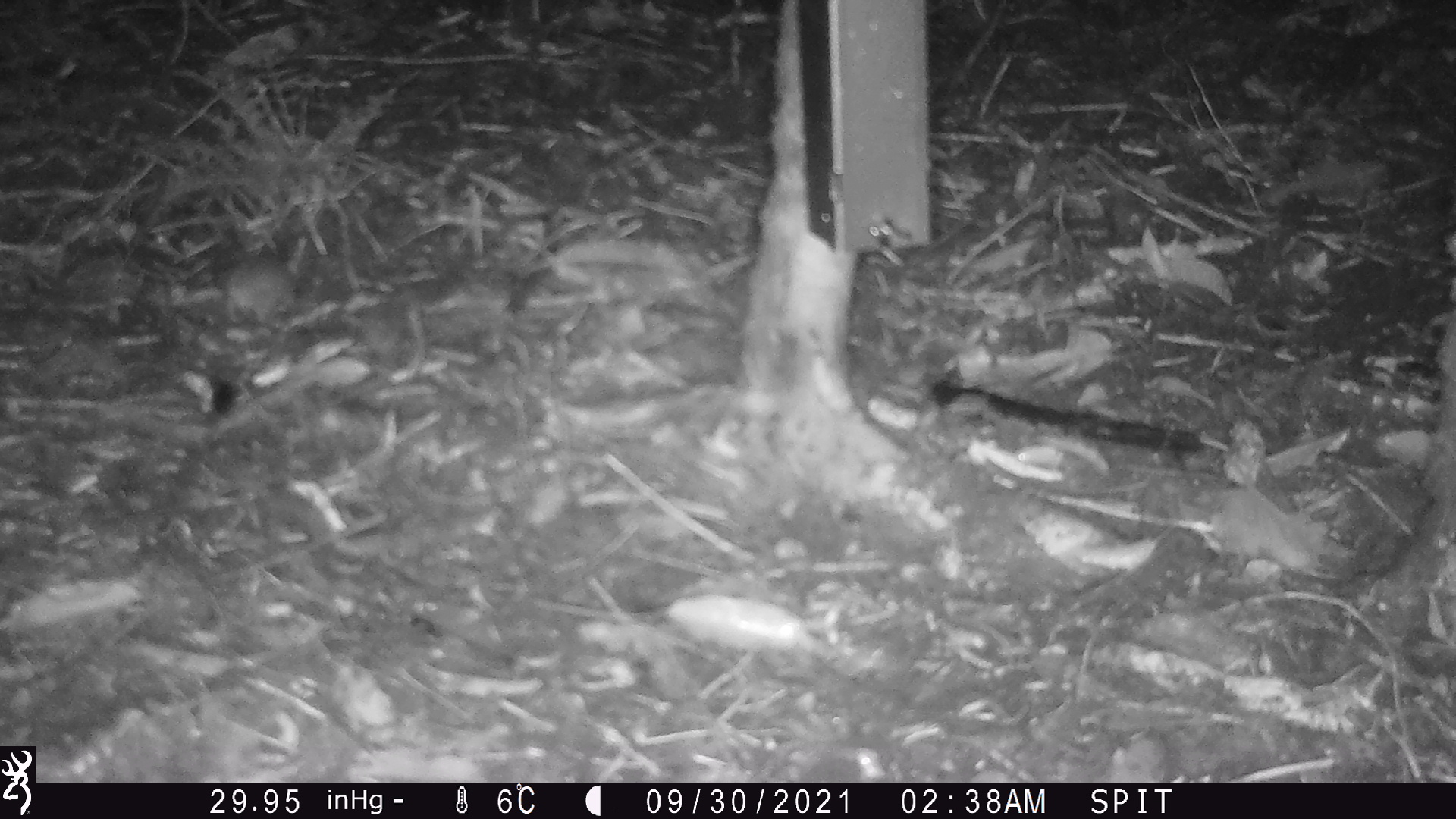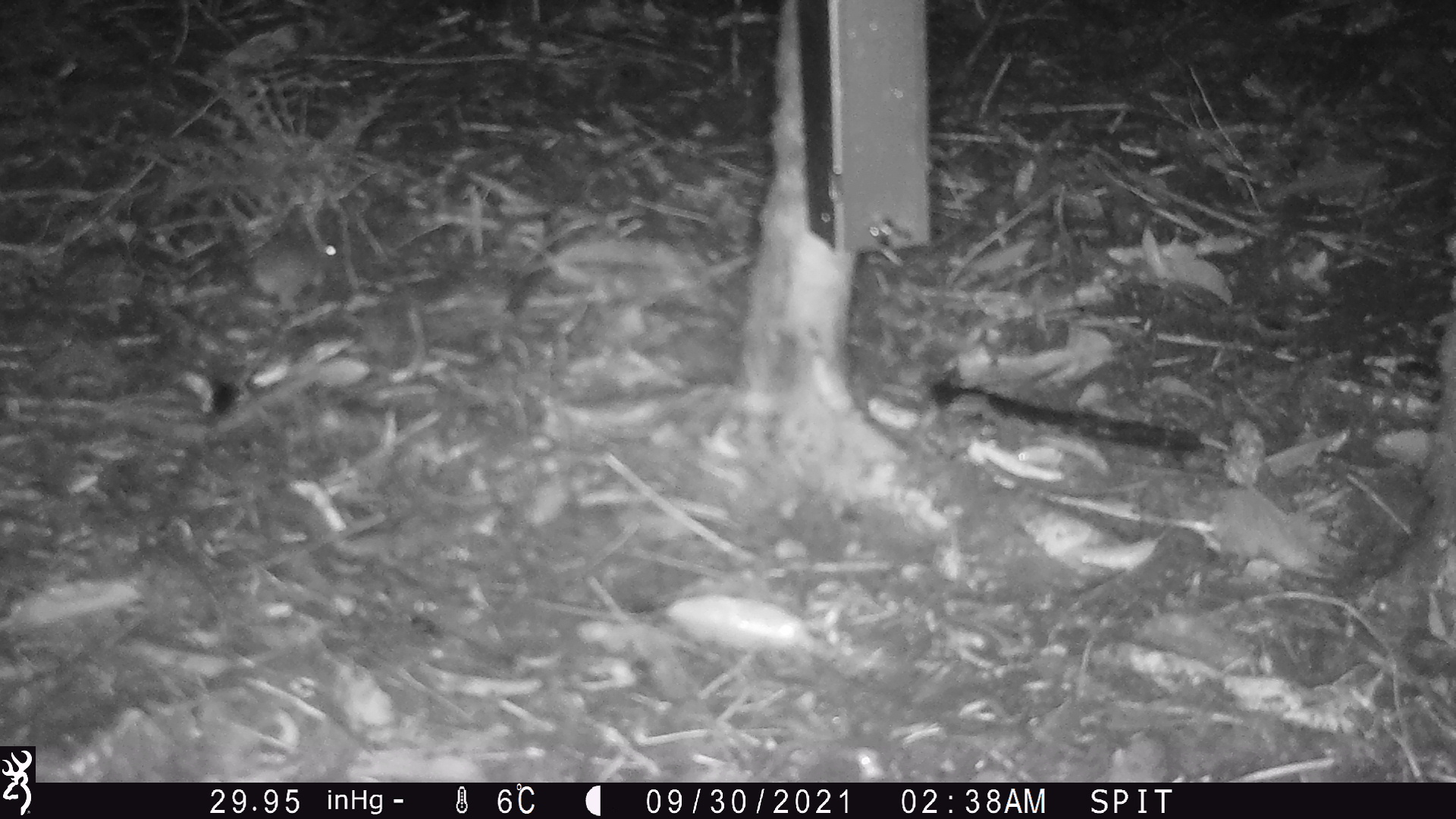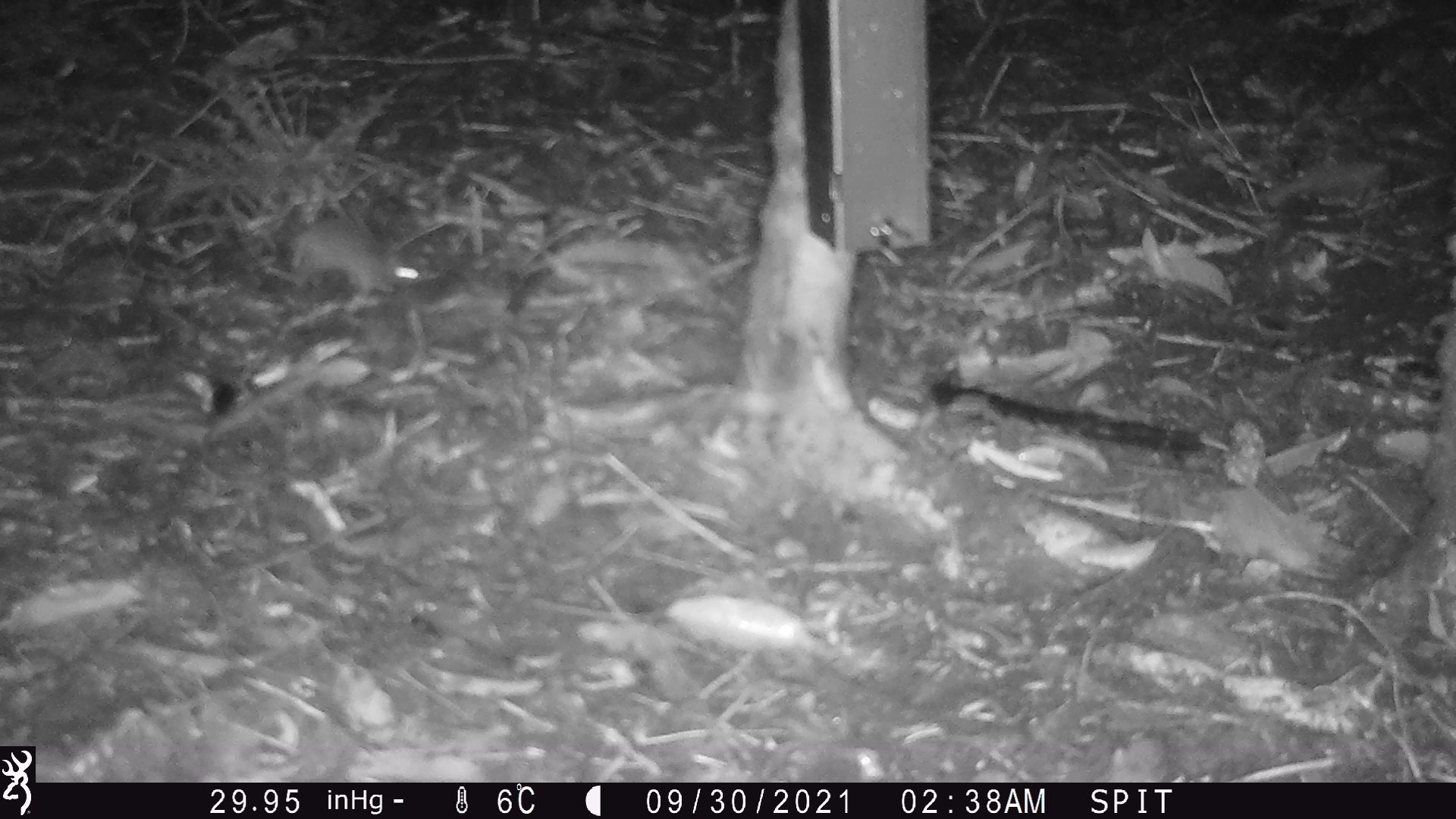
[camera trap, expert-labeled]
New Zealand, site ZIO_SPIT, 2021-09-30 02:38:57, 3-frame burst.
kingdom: Animalia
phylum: Chordata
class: Mammalia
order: Rodentia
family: Muridae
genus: Mus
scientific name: Mus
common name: mouse